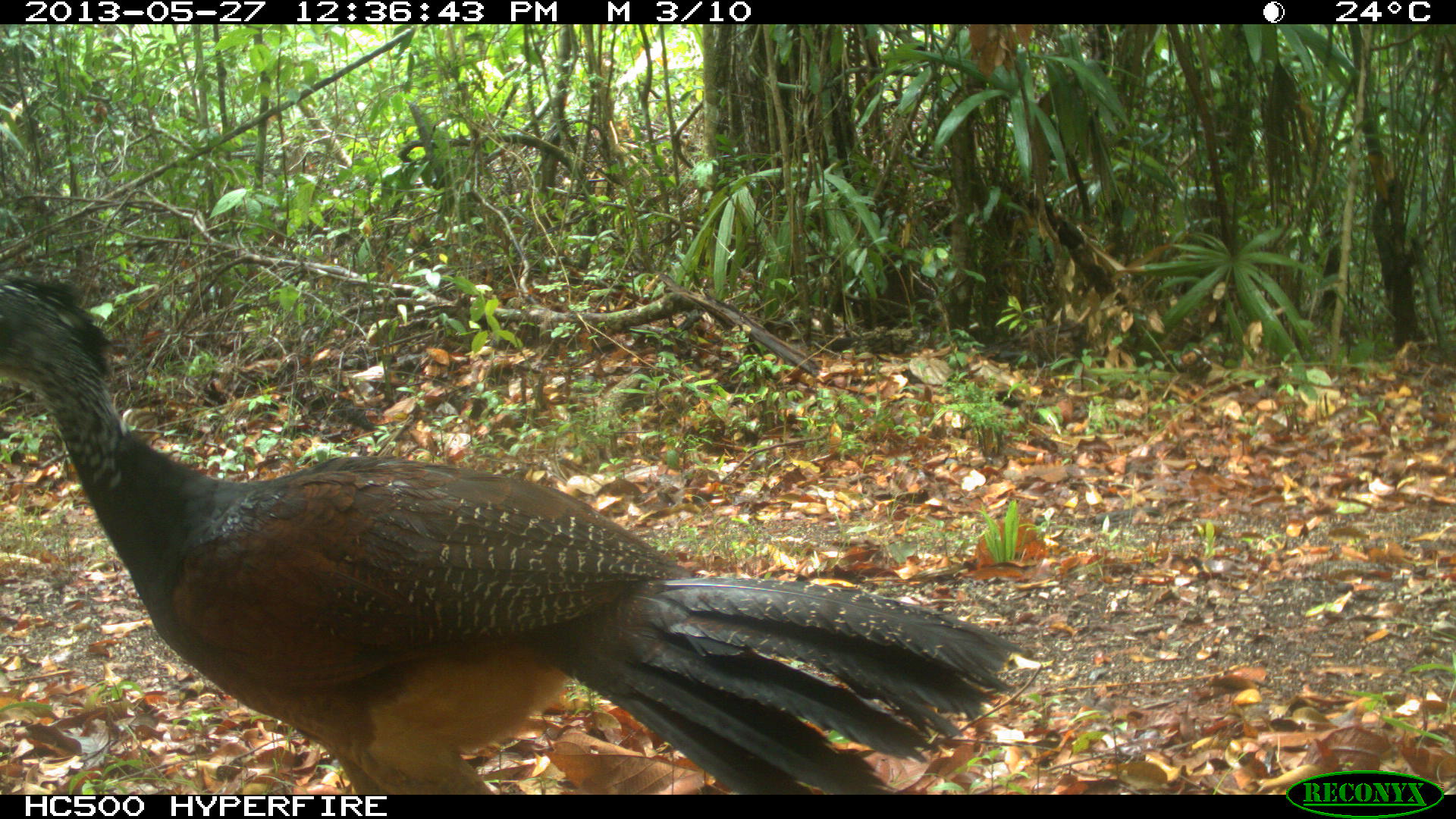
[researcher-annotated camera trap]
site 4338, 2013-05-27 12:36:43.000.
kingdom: Animalia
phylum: Chordata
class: Aves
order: Galliformes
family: Cracidae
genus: Crax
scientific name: Crax rubra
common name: great curassow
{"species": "Crax rubra (great curassow)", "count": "2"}